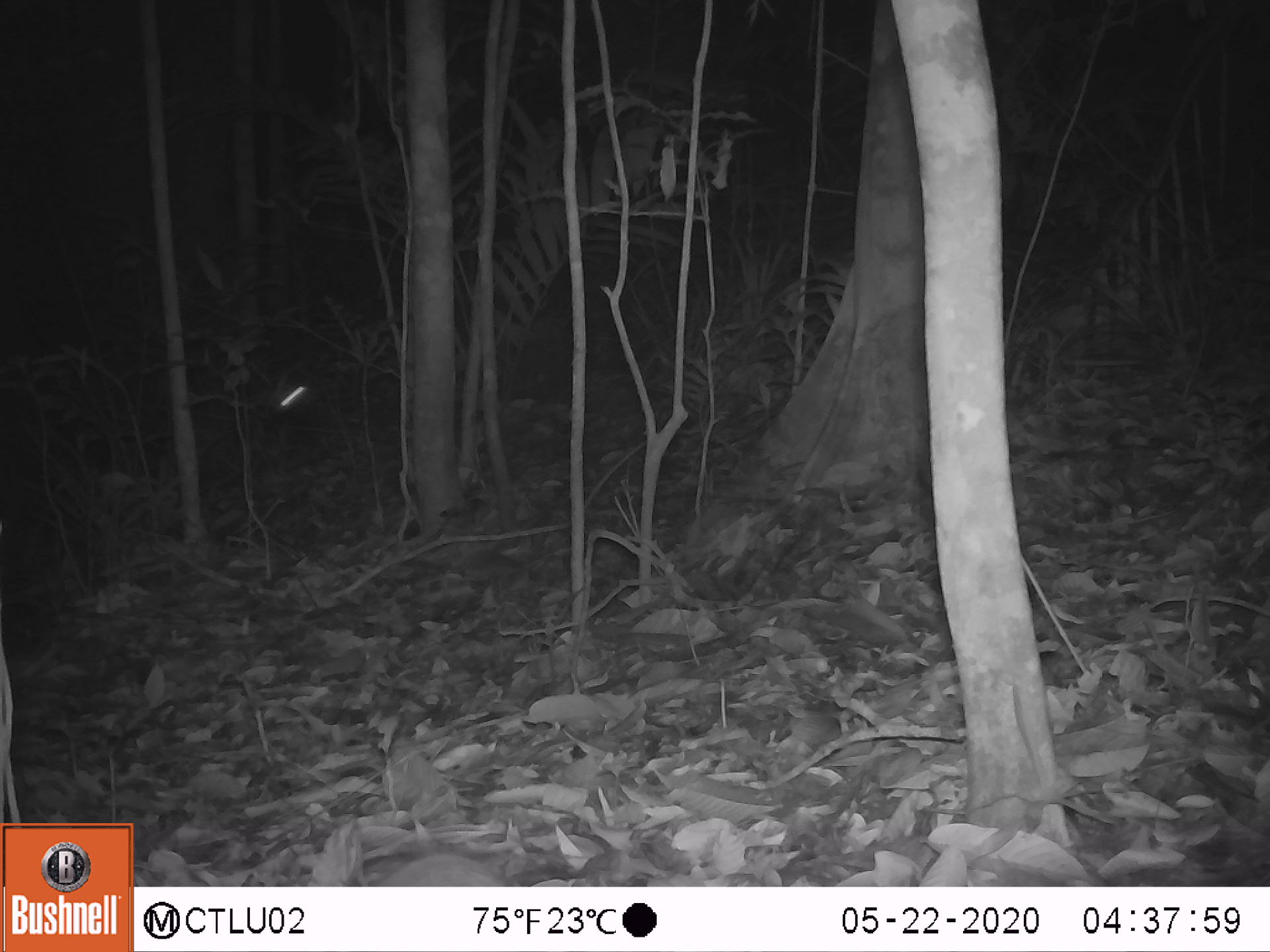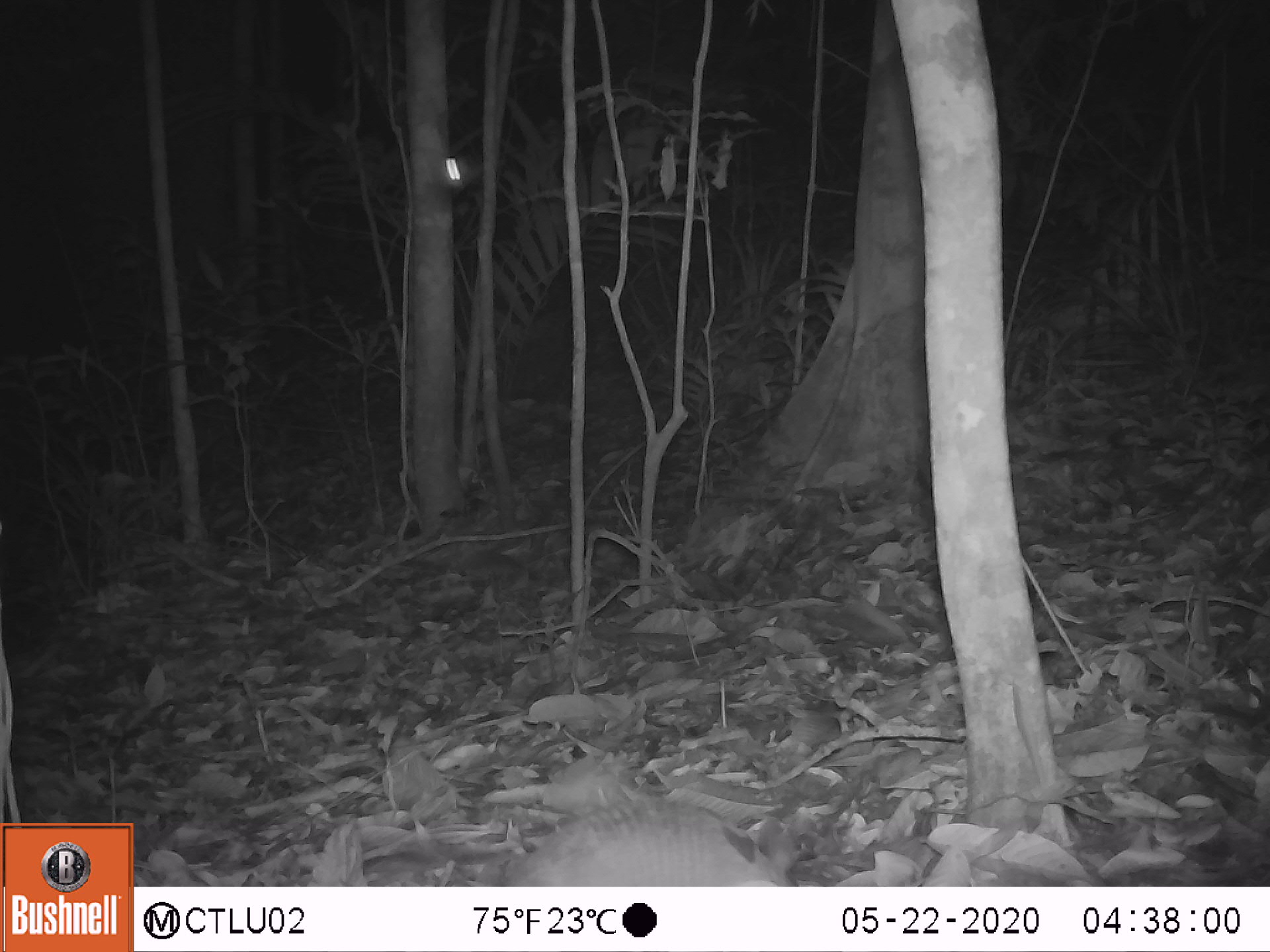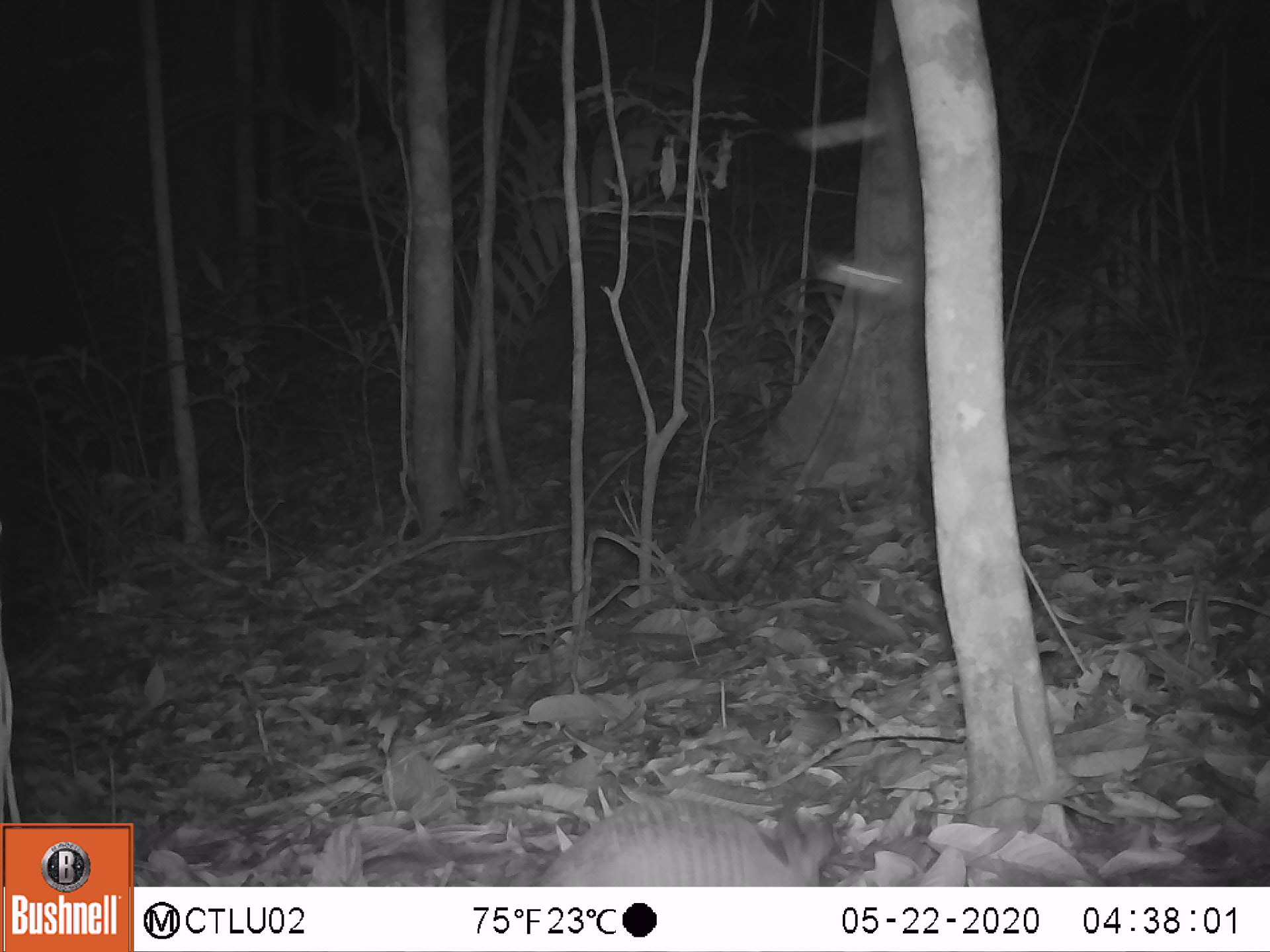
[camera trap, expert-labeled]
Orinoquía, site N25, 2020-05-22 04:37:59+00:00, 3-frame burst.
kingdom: Animalia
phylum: Chordata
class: Mammalia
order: Cingulata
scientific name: Cingulata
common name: armadillo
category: unknown armadillo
Unknown armadillo (armadillo) (Cingulata).